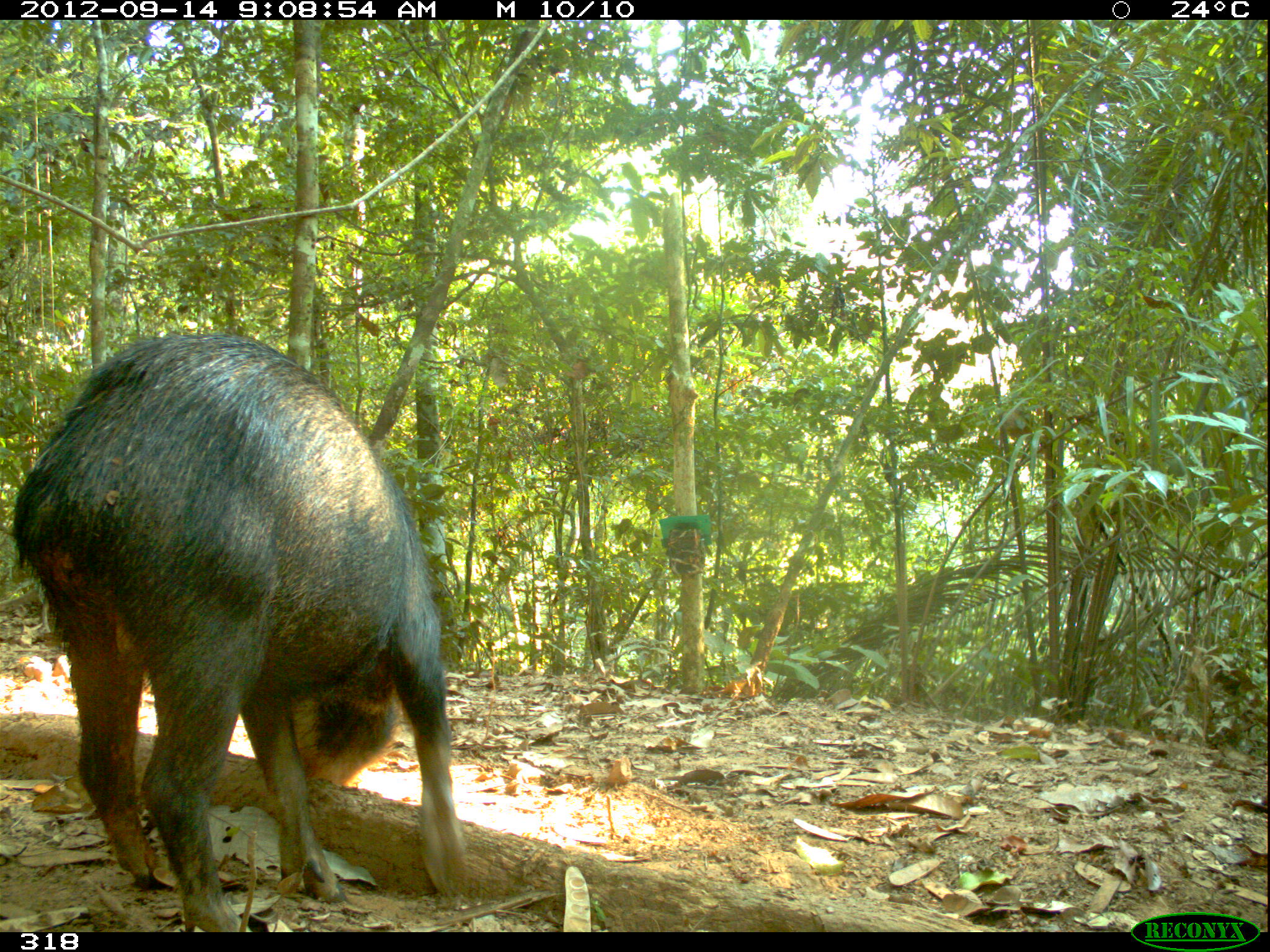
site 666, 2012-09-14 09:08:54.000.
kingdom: Animalia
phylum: Chordata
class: Mammalia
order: Artiodactyla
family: Tayassuidae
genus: Tayassu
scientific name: Tayassu pecari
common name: white-lipped peccary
Tayassu pecari (white-lipped peccary).